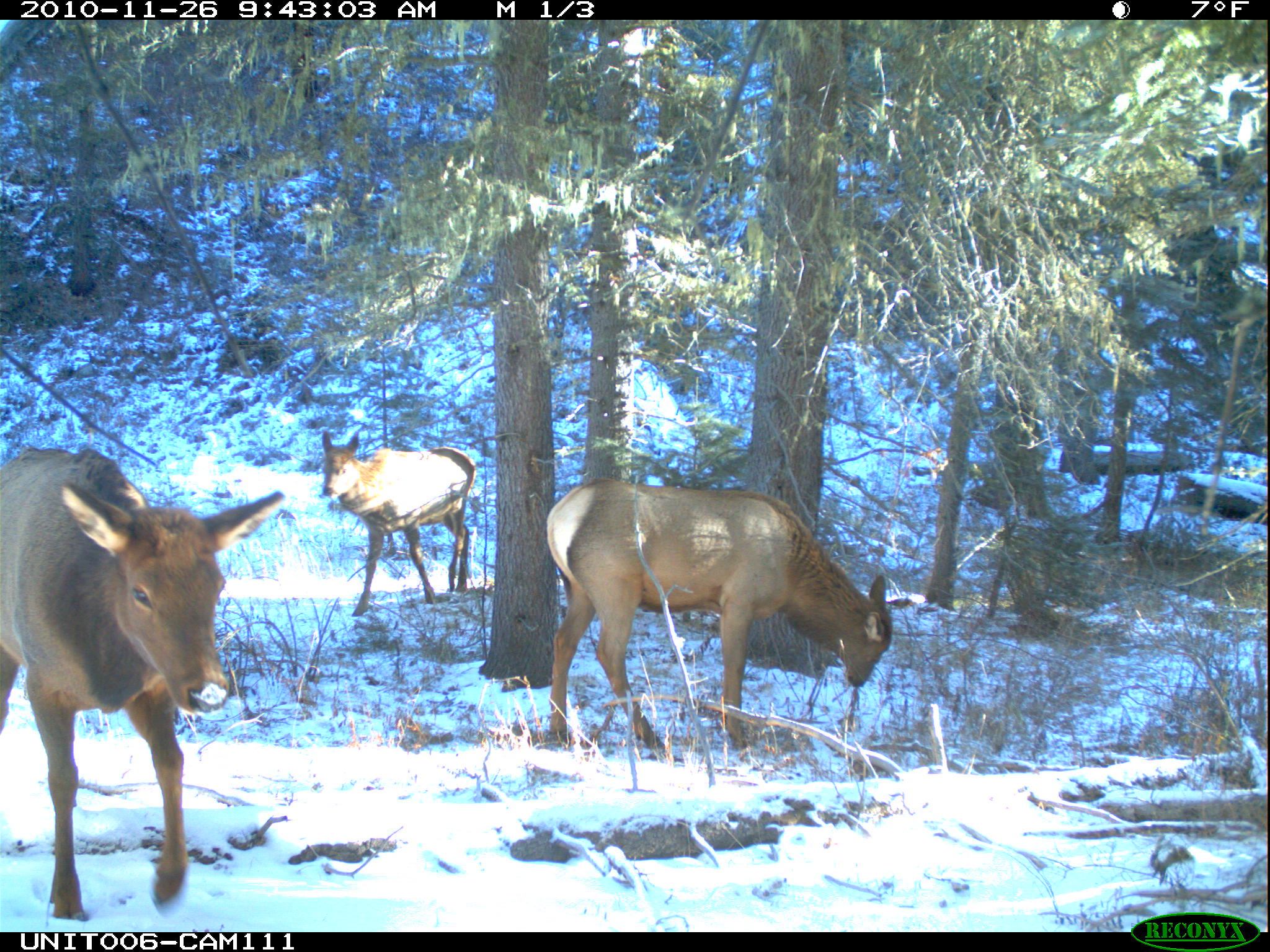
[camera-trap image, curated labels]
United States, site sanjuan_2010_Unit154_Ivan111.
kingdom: Animalia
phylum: Chordata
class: Mammalia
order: Artiodactyla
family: Cervidae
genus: Cervus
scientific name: Cervus elaphus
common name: red deer